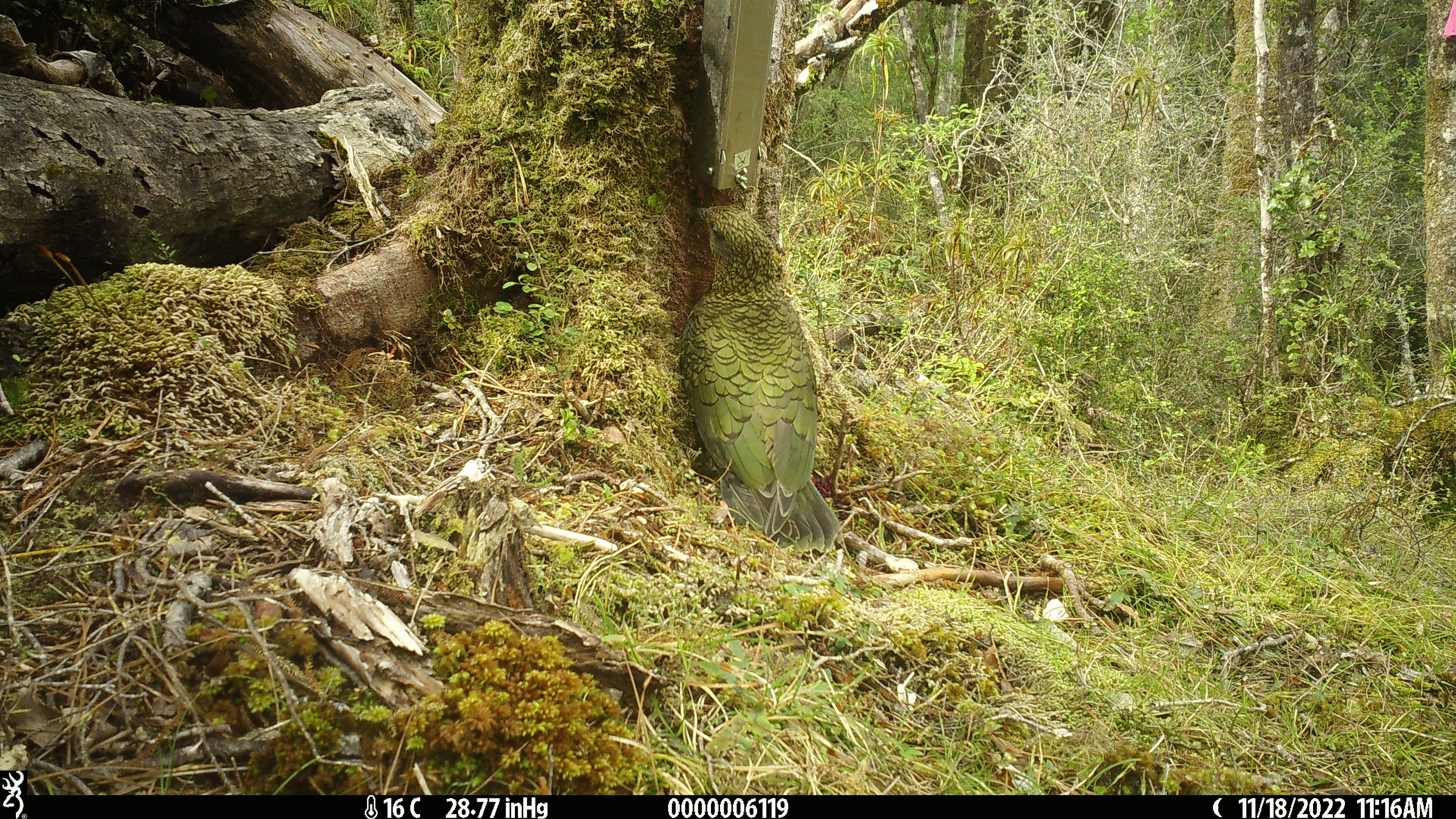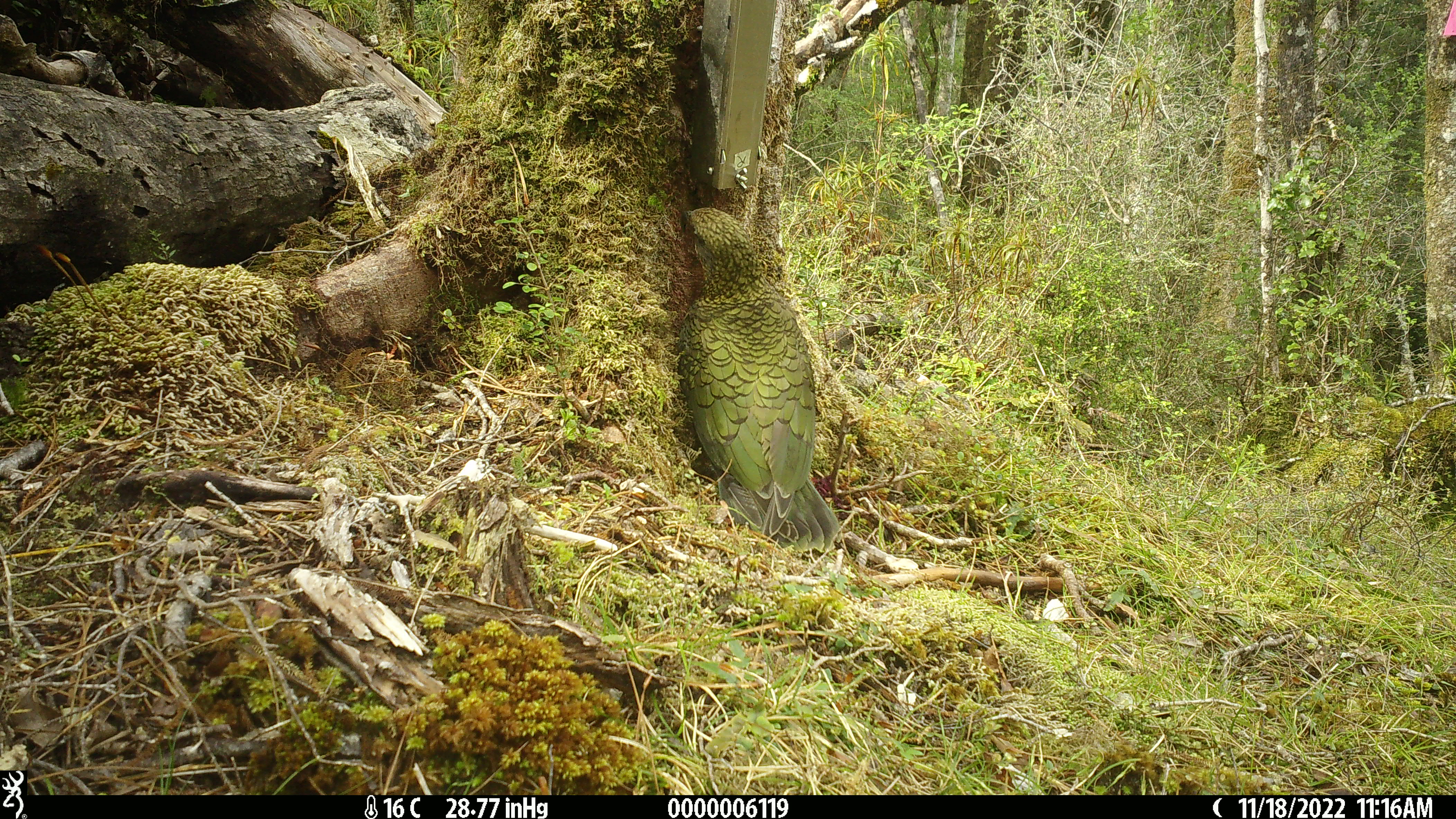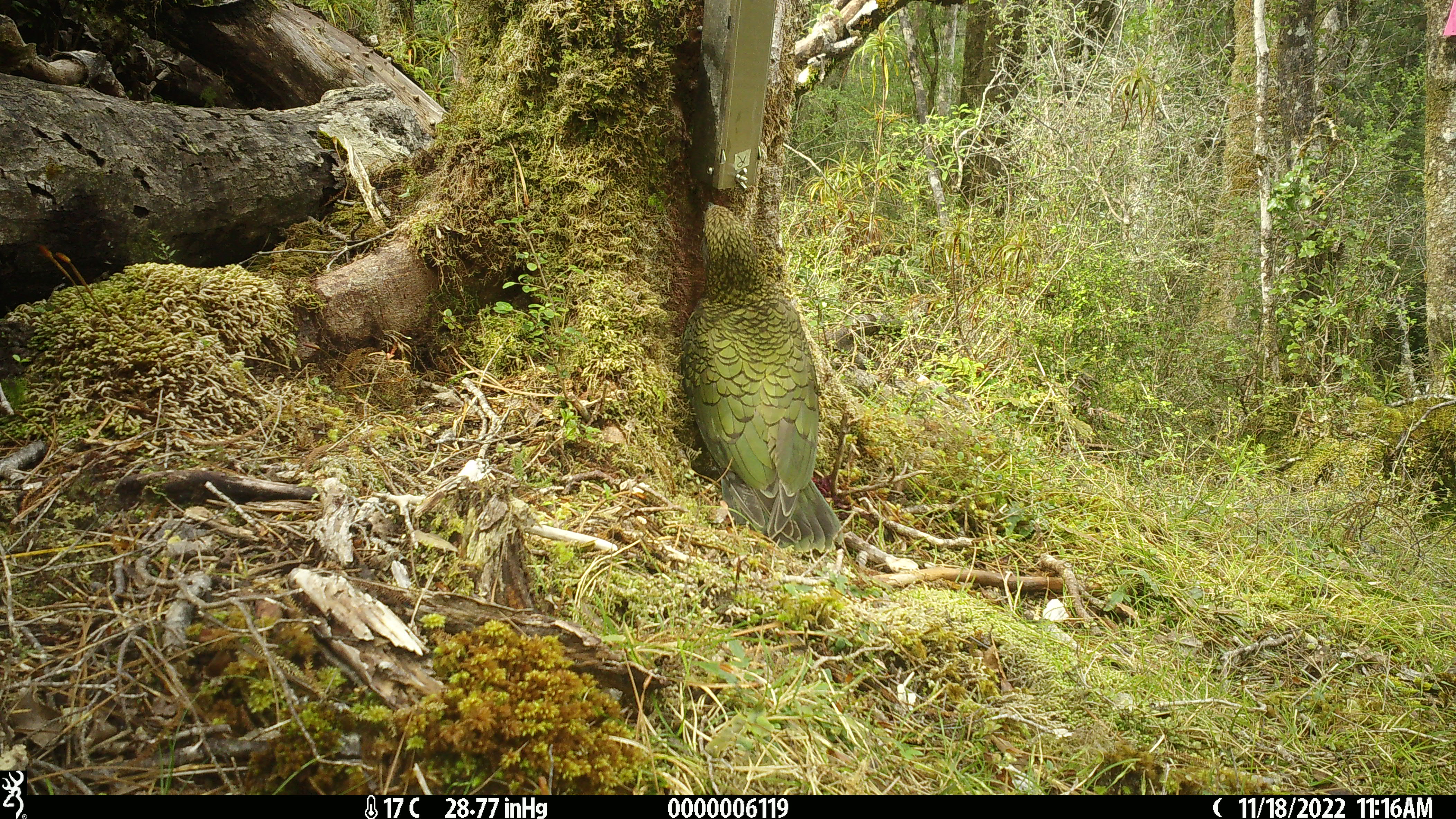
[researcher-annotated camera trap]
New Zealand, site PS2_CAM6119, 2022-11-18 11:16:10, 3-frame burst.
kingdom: Animalia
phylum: Chordata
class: Aves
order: Psittaciformes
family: Strigopidae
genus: Nestor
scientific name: Nestor notabilis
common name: kea